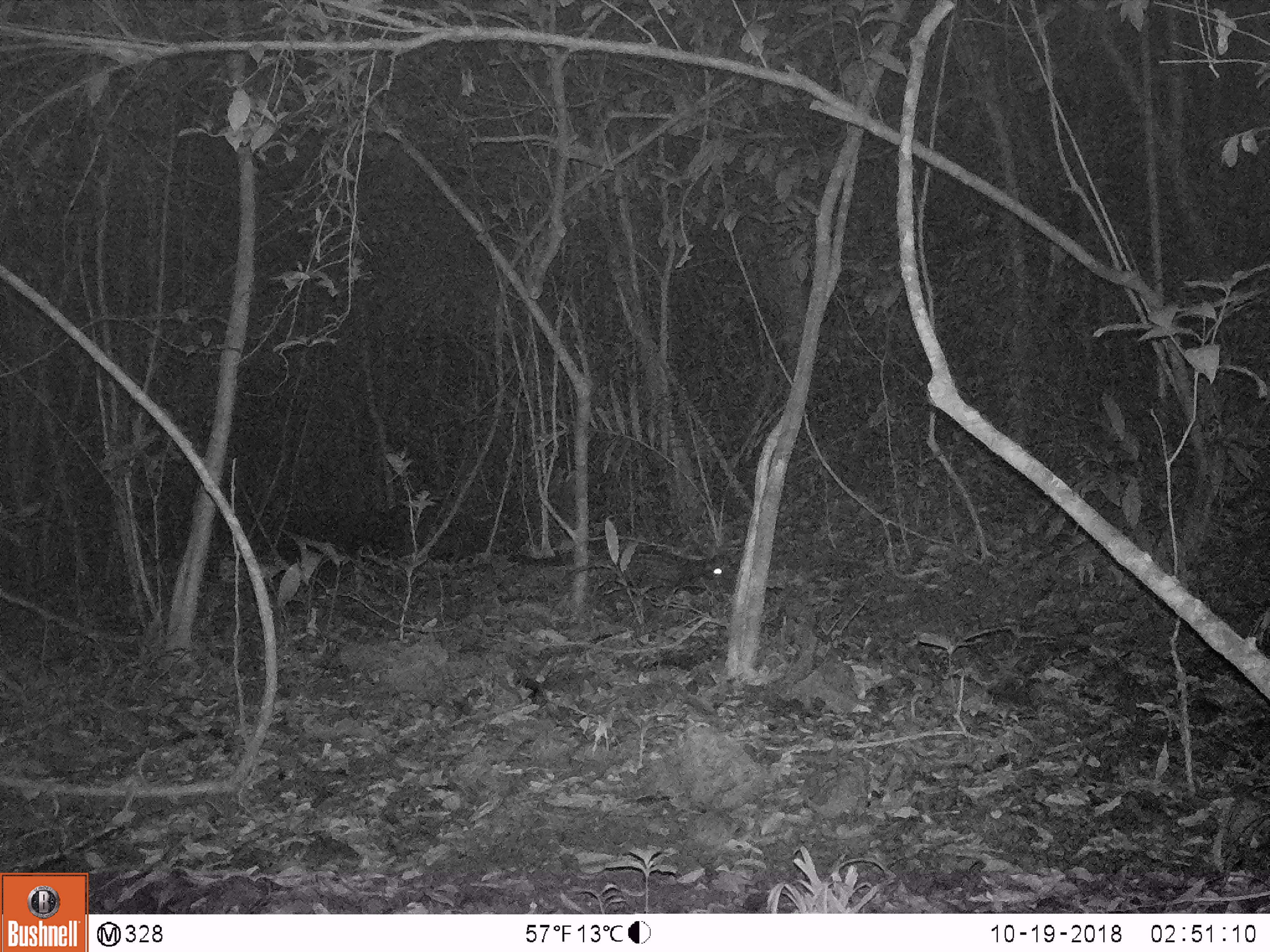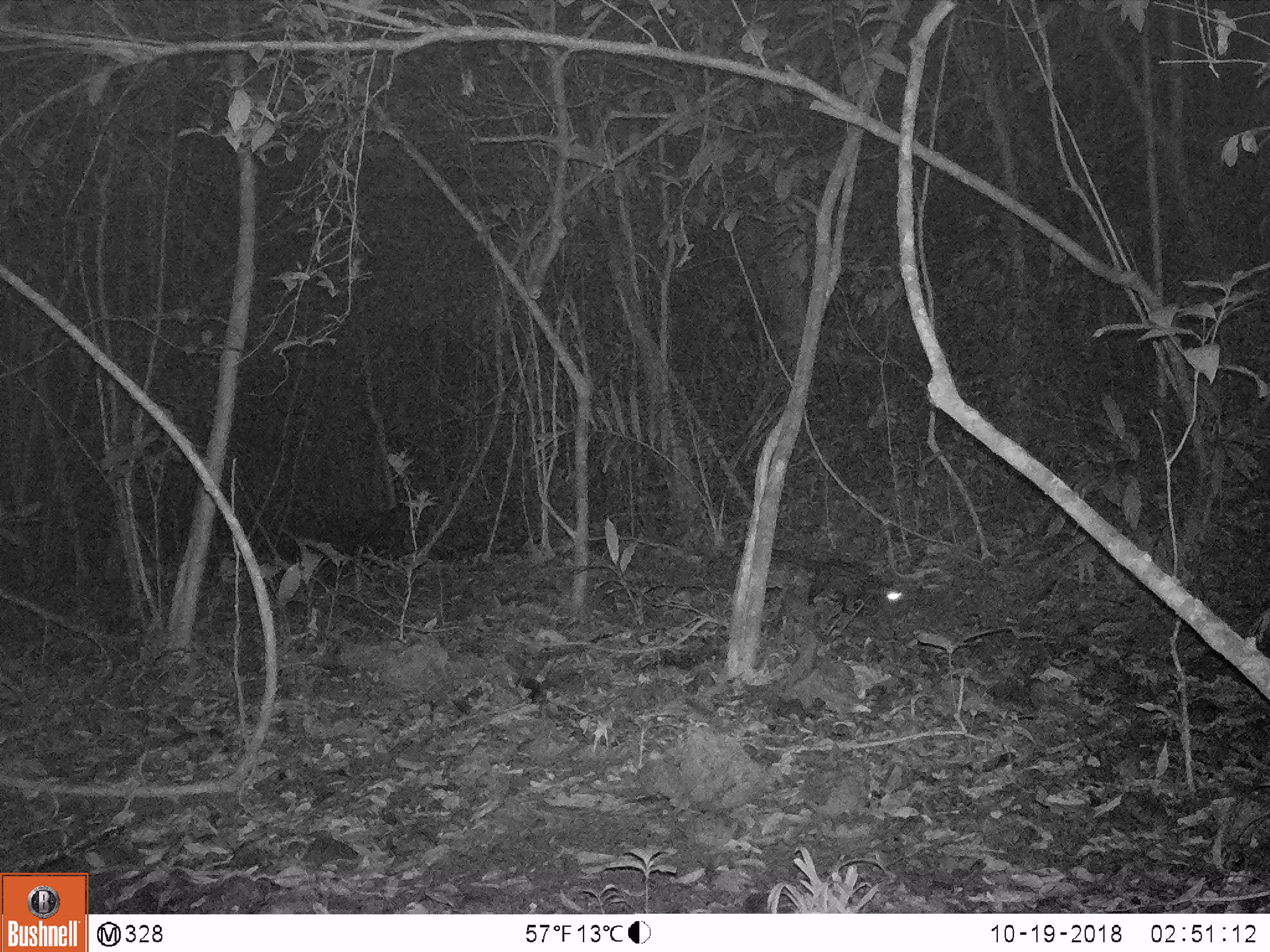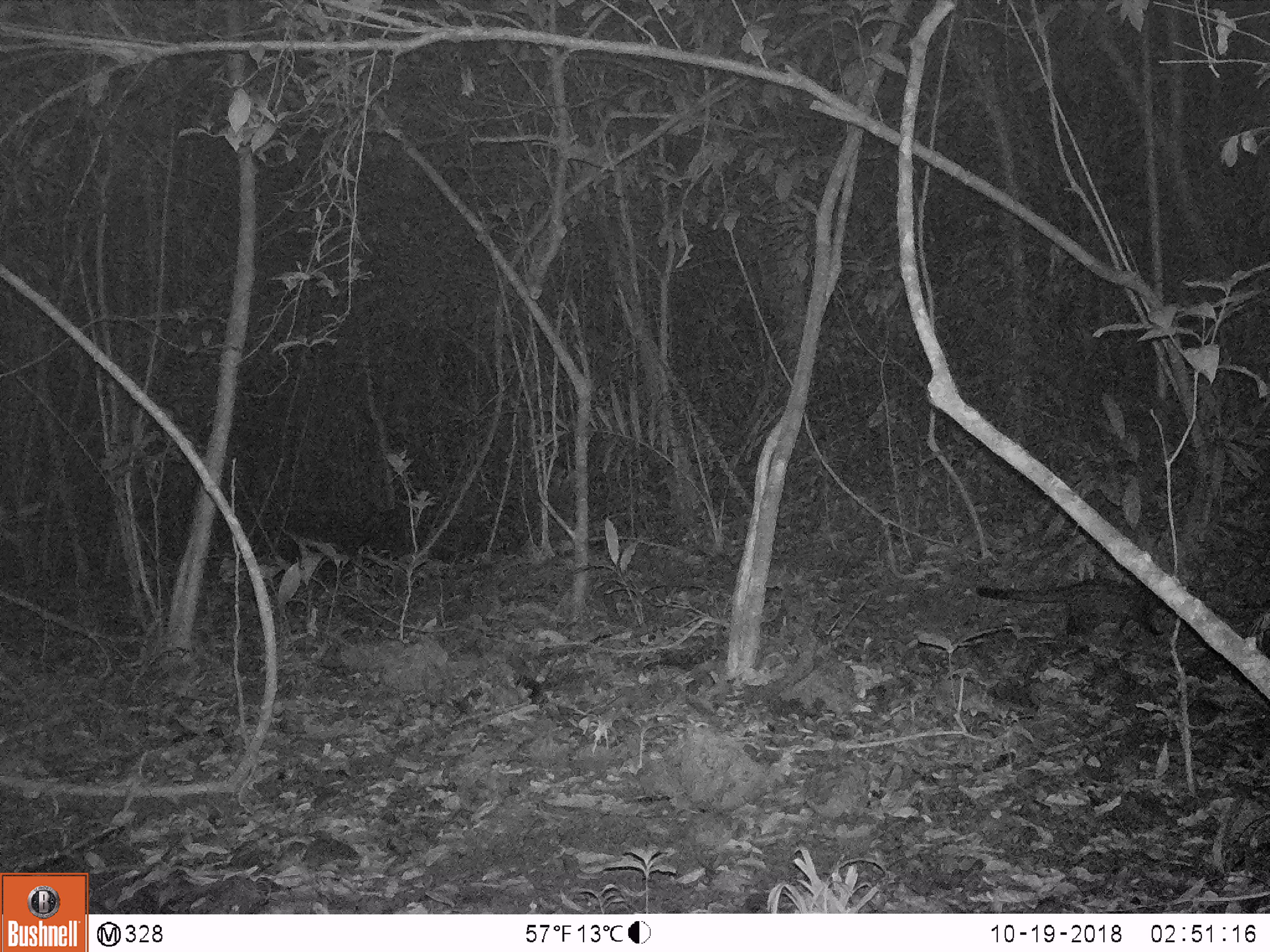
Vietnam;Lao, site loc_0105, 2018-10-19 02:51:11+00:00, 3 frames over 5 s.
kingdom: Animalia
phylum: Chordata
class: Mammalia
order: Carnivora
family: Viverridae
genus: Paradoxurus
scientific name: Paradoxurus hermaphroditus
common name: common palm civet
Common palm civet (Paradoxurus hermaphroditus). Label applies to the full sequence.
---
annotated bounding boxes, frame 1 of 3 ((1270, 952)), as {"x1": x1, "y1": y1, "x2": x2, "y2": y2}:
common palm civet: {"x1": 507, "y1": 539, "x2": 740, "y2": 596}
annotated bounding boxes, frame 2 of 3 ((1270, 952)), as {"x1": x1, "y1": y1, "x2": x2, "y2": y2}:
common palm civet: {"x1": 771, "y1": 548, "x2": 903, "y2": 613}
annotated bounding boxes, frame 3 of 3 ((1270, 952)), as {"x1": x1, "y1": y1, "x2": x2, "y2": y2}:
common palm civet: {"x1": 976, "y1": 579, "x2": 1167, "y2": 635}